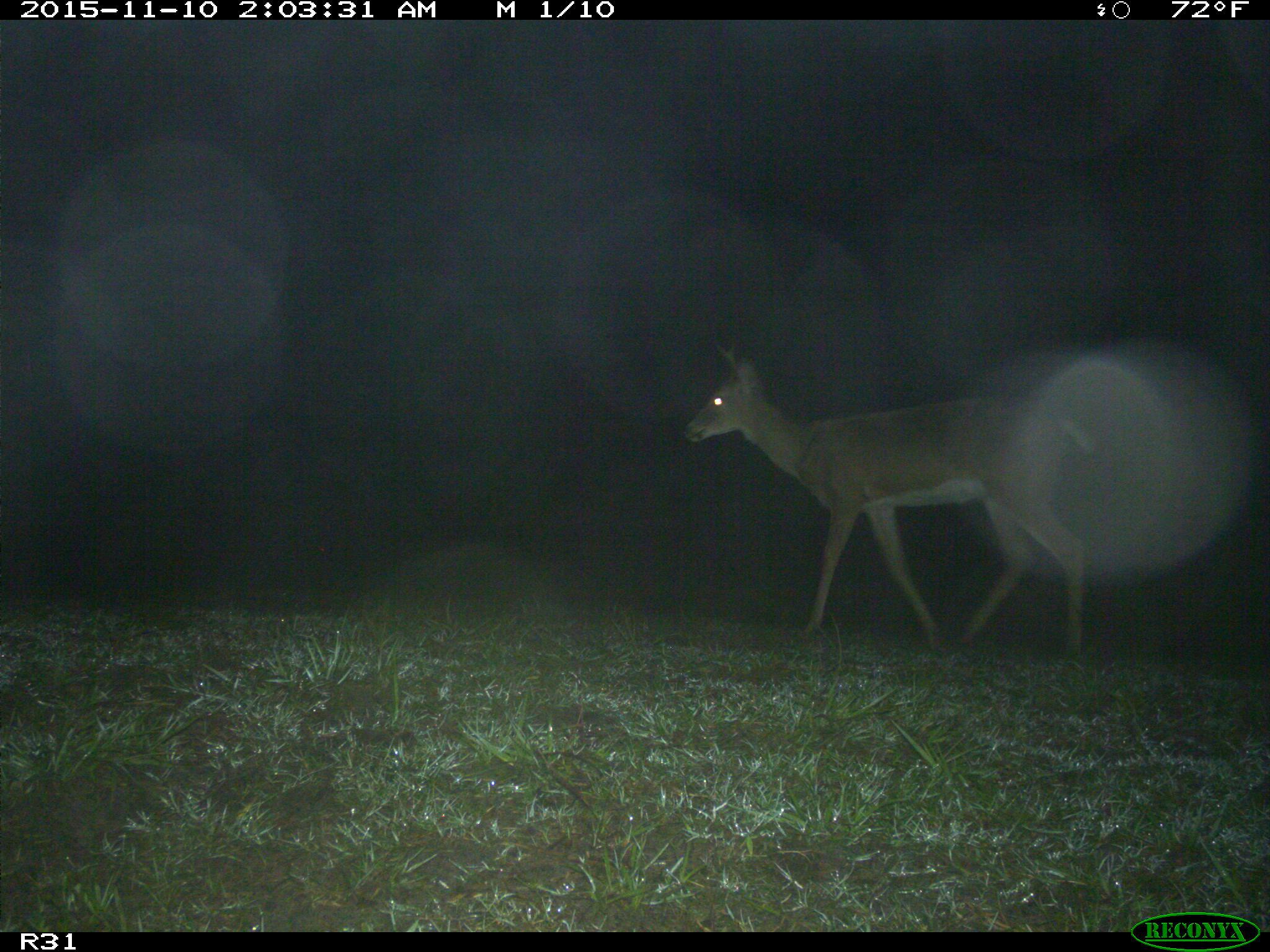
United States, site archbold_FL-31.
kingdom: Animalia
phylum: Chordata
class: Mammalia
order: Artiodactyla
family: Cervidae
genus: Odocoileus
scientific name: Odocoileus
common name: deer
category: unidentified deer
Unidentified deer (deer) (Odocoileus).